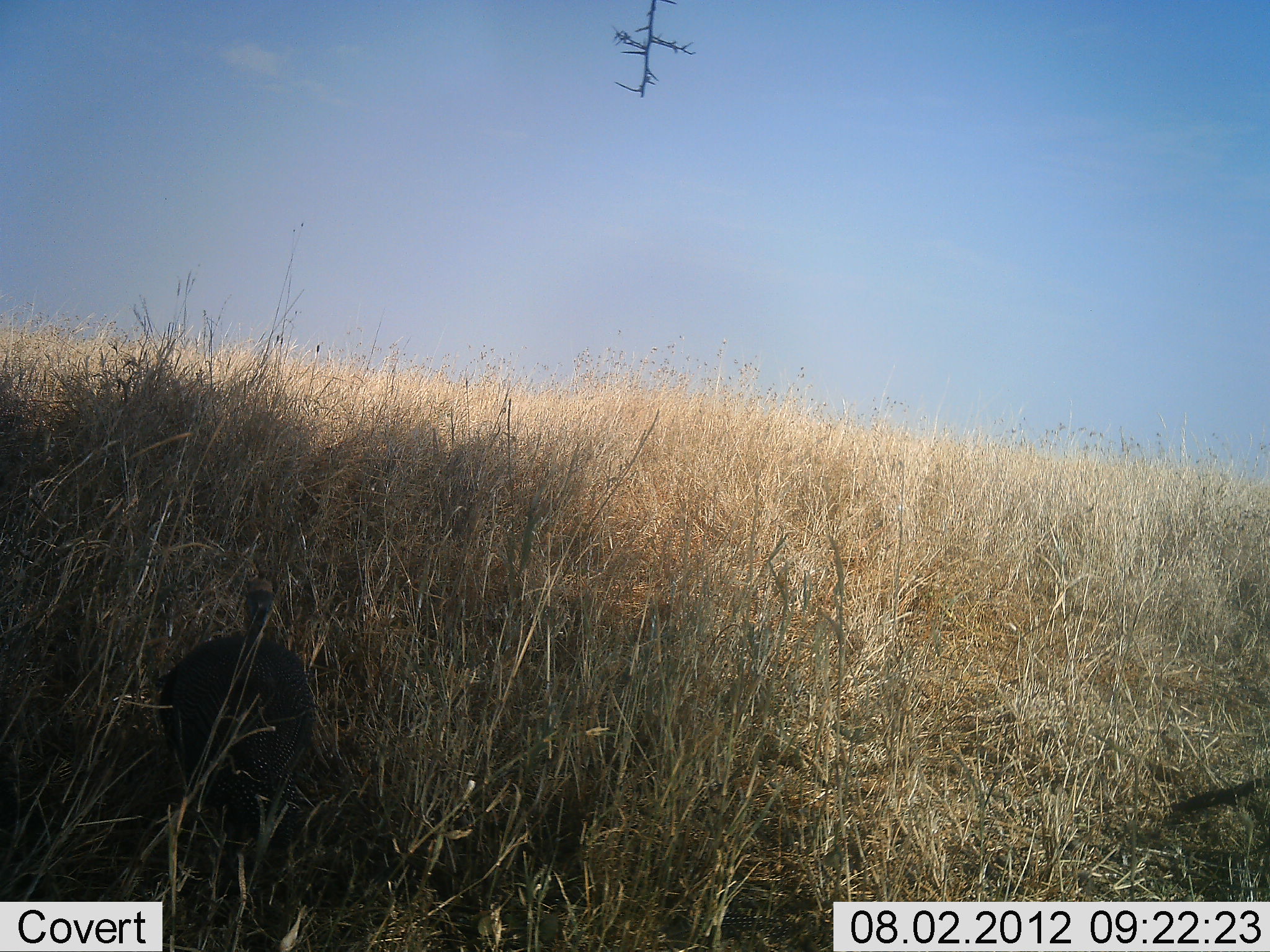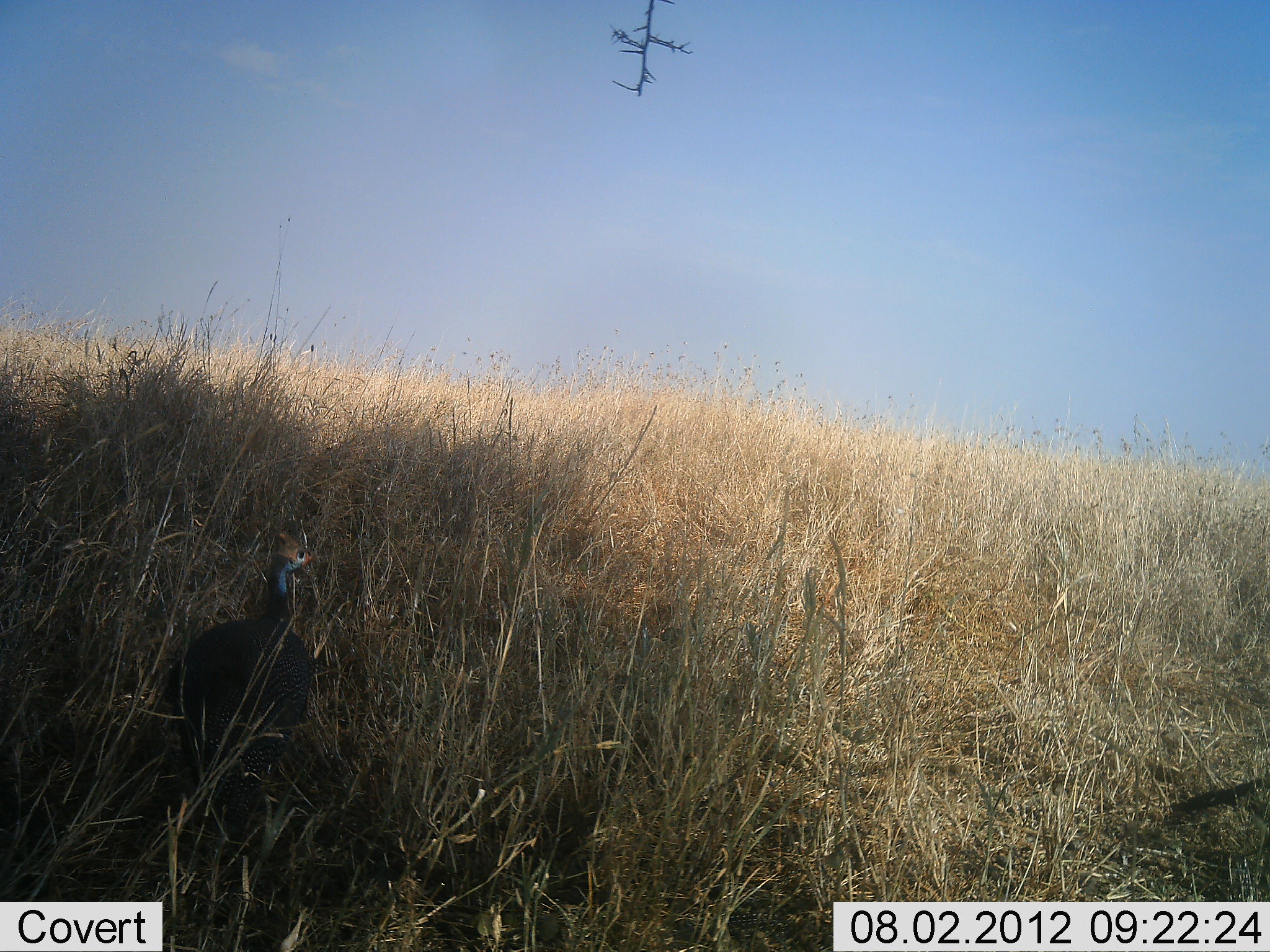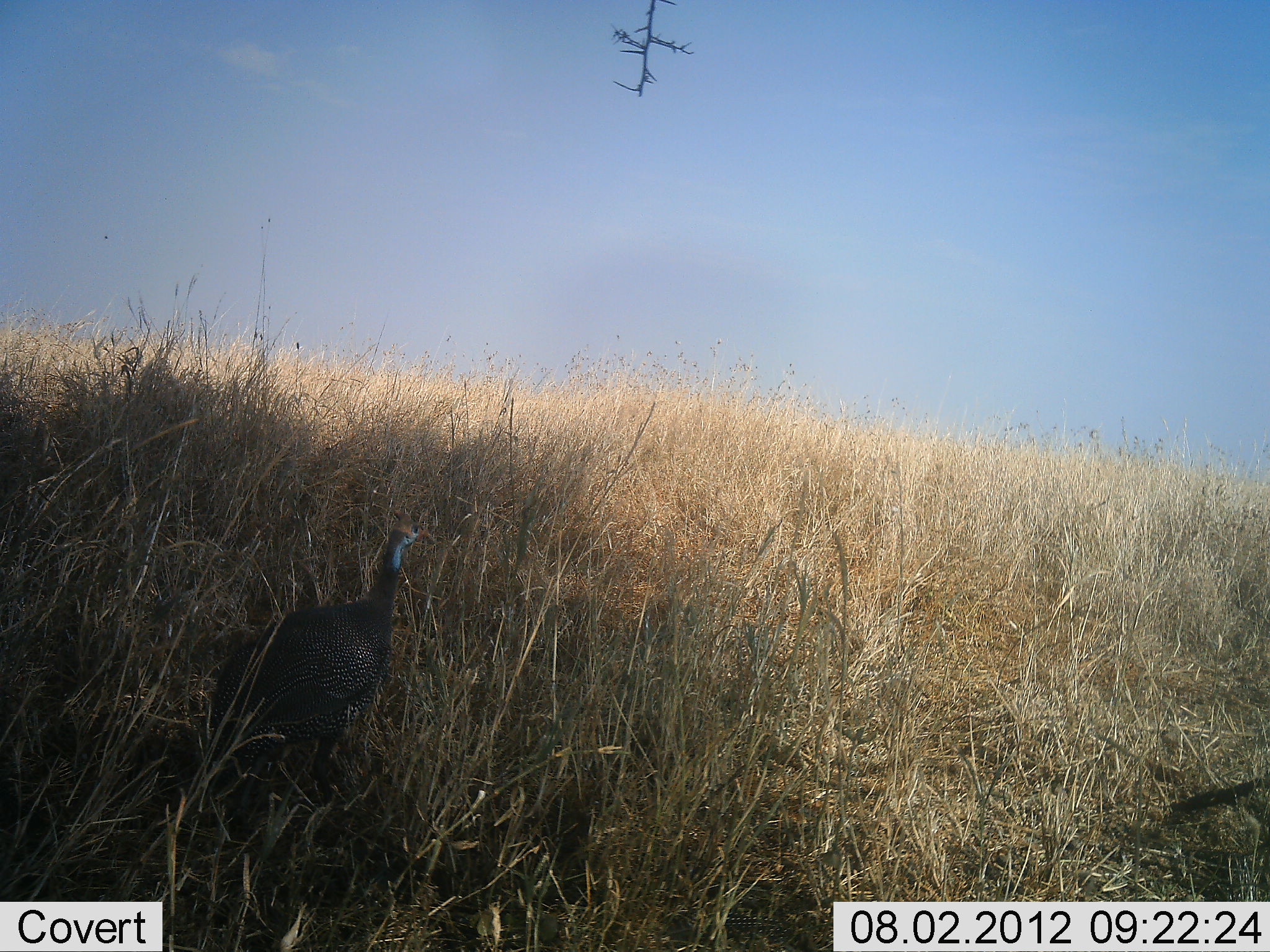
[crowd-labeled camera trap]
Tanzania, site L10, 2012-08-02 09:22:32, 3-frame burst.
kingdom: Animalia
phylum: Chordata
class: Aves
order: Galliformes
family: Numididae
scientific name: Numididae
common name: guinea fowl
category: guineafowl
Guineafowl (guinea fowl) (Numididae), count 1. Behavior (volunteer vote fractions): standing 40%, resting 20%, moving 50%, interacting 0%. Young present (vote fraction): 0%. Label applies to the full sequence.